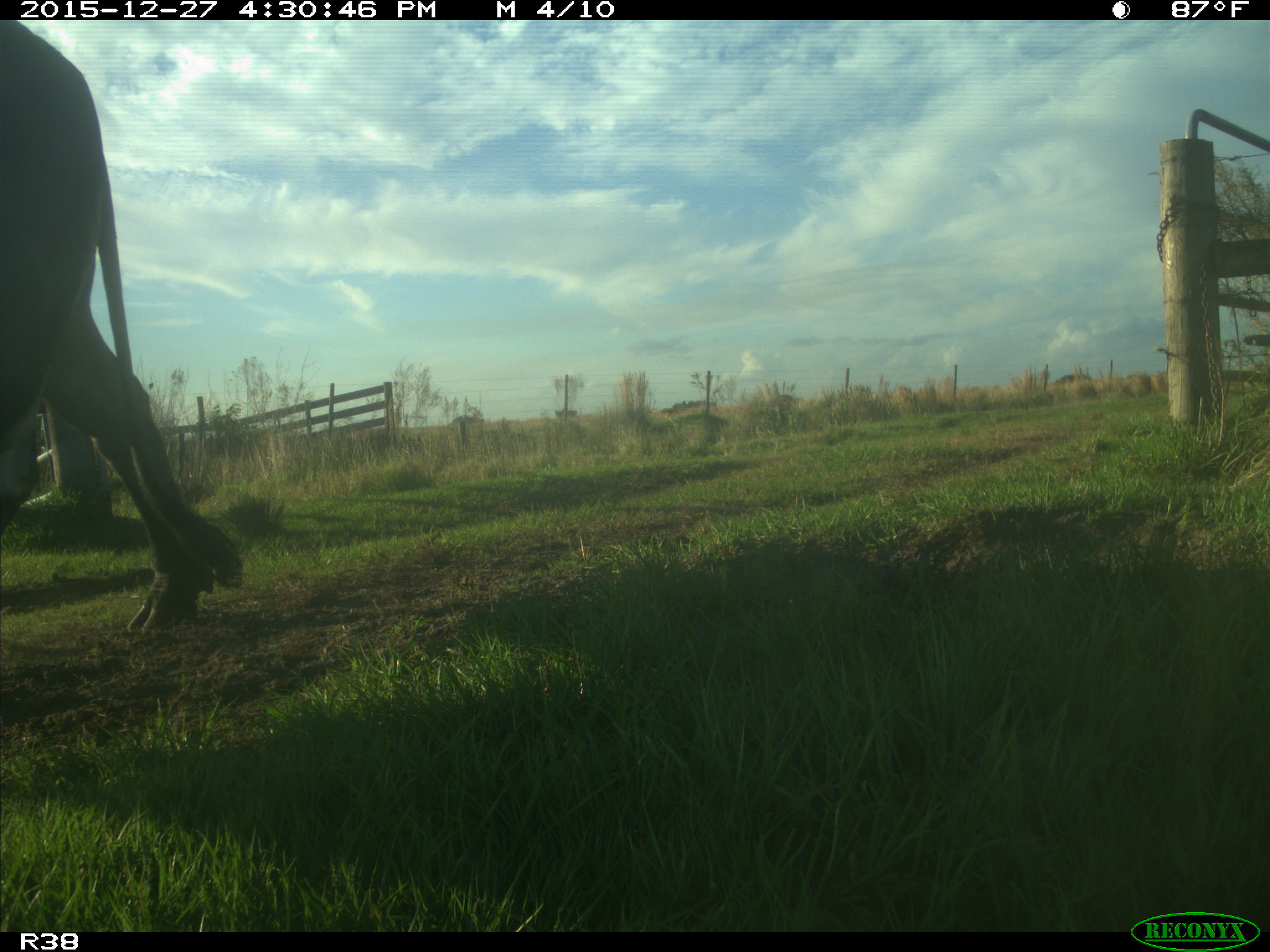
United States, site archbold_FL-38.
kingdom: Animalia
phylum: Chordata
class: Mammalia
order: Artiodactyla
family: Bovidae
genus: Bos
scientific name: Bos taurus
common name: domestic cow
Bos taurus (domestic cow).